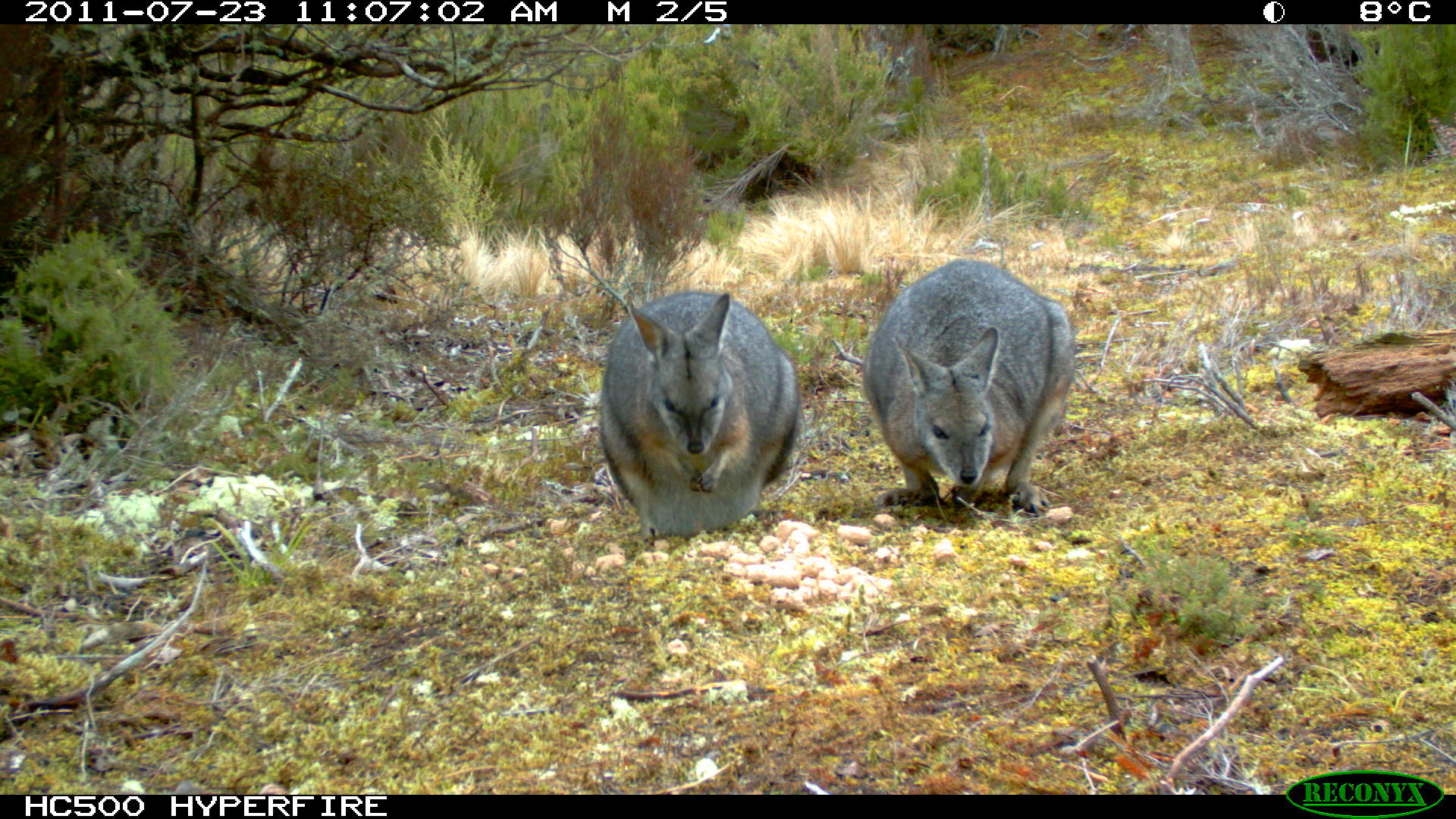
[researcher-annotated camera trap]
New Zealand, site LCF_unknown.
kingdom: Animalia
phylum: Chordata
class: Mammalia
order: Diprotodontia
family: Macropodidae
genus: Notamacropus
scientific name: Notamacropus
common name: wallaby